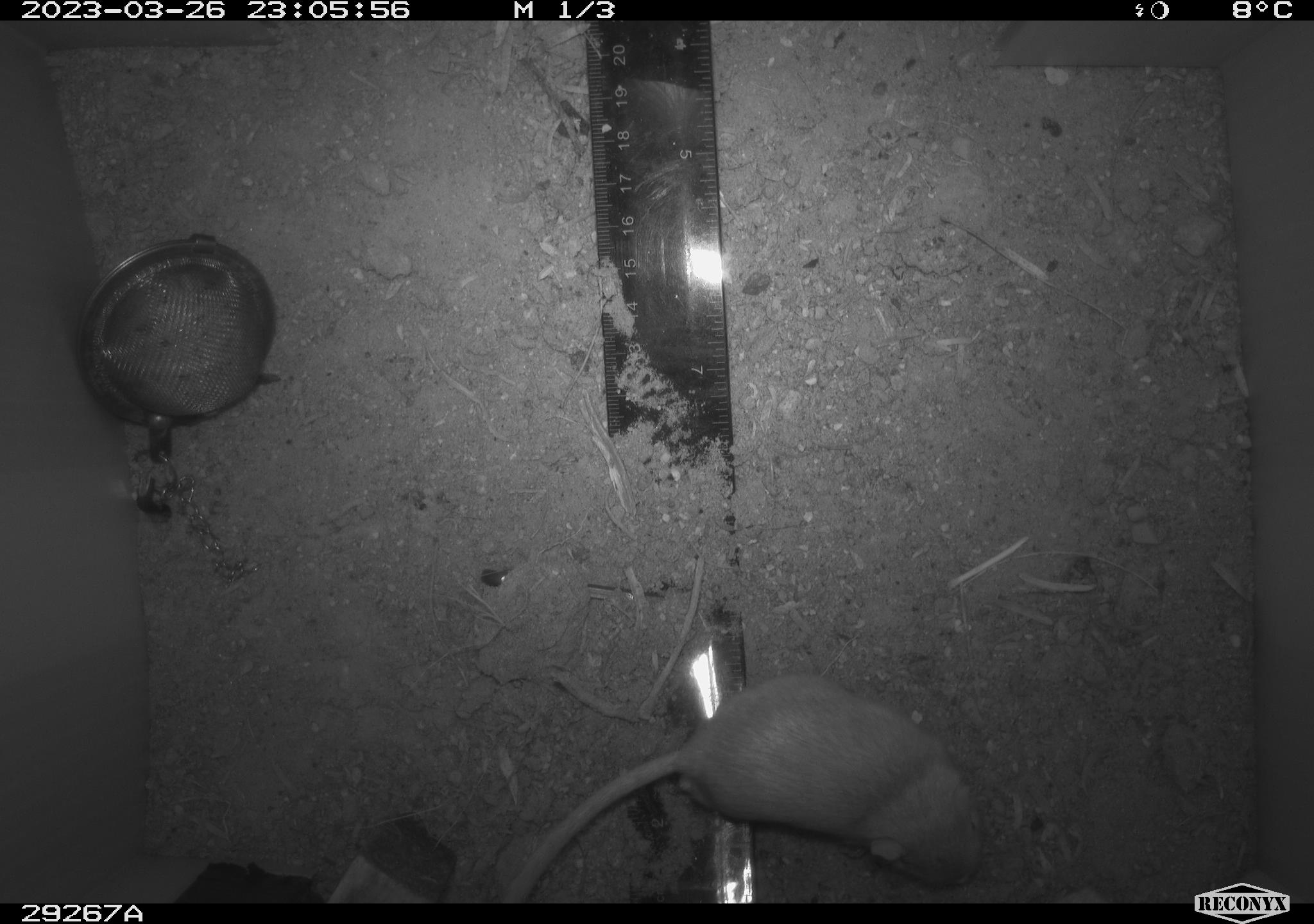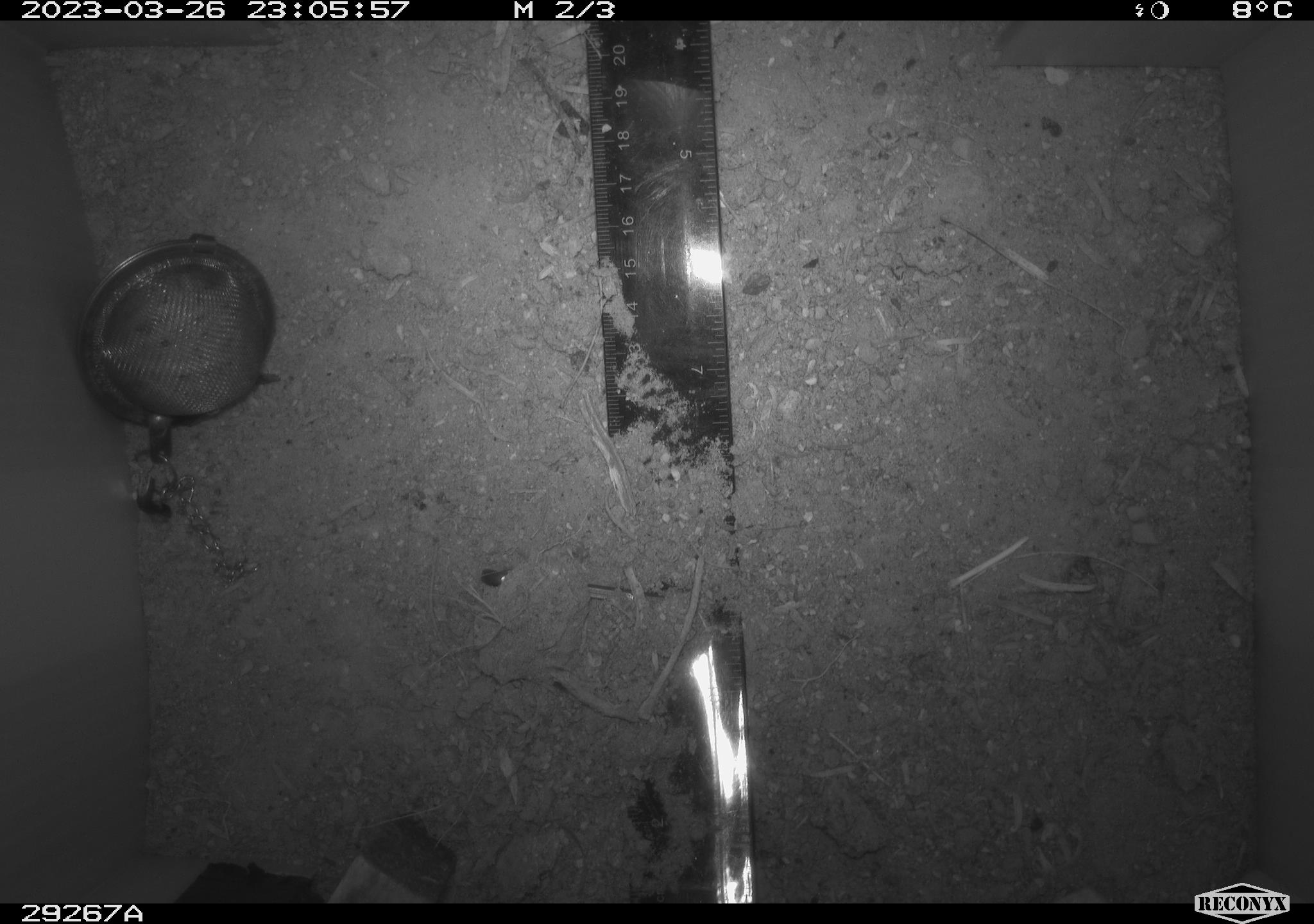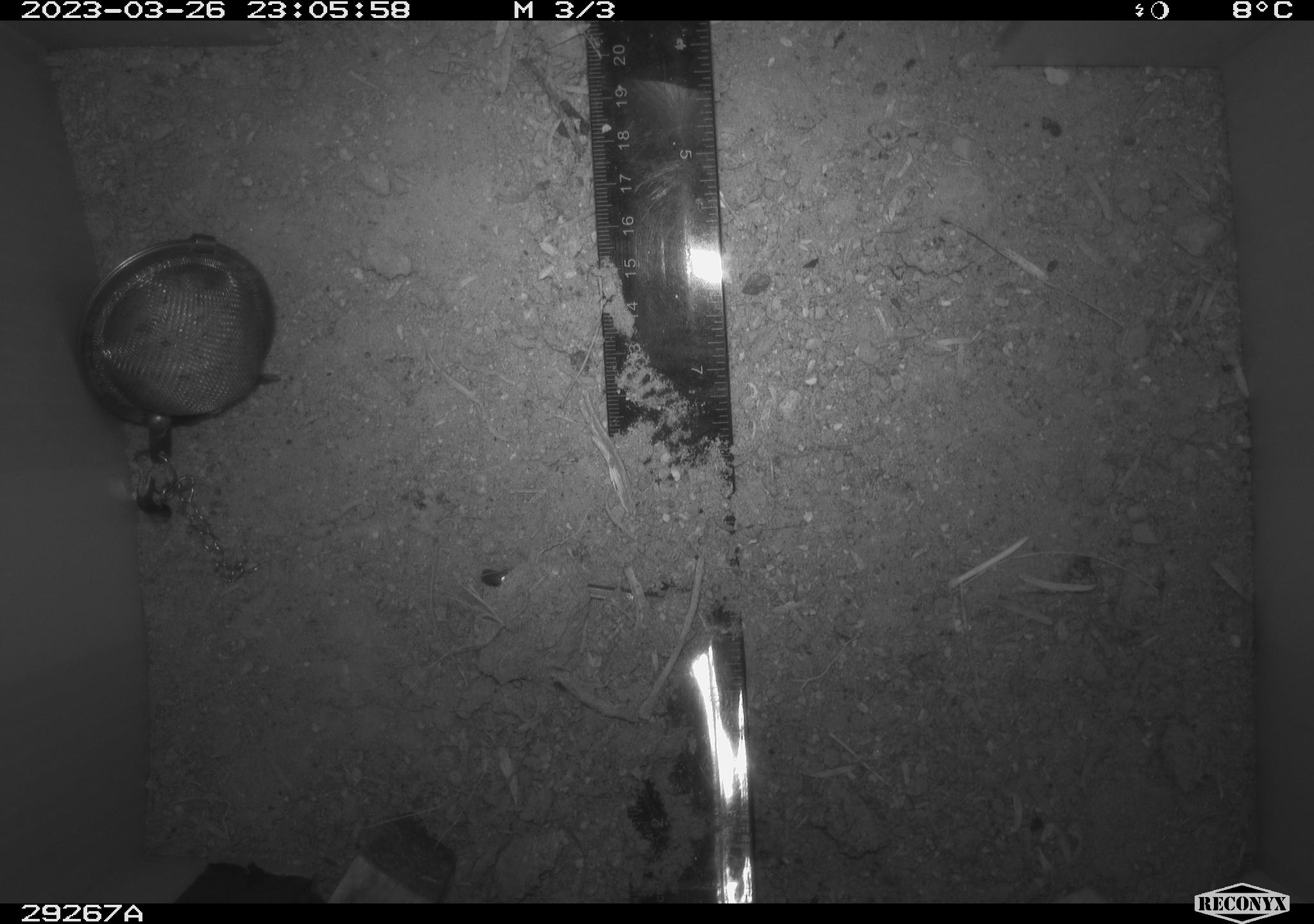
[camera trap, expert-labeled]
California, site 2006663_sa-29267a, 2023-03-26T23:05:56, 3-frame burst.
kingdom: Animalia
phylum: Chordata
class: Mammalia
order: Rodentia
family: Heteromyidae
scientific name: Heteromyidae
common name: kangaroo rats and pocket mice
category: heteromyidae family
Heteromyidae family (kangaroo rats and pocket mice) (Heteromyidae).